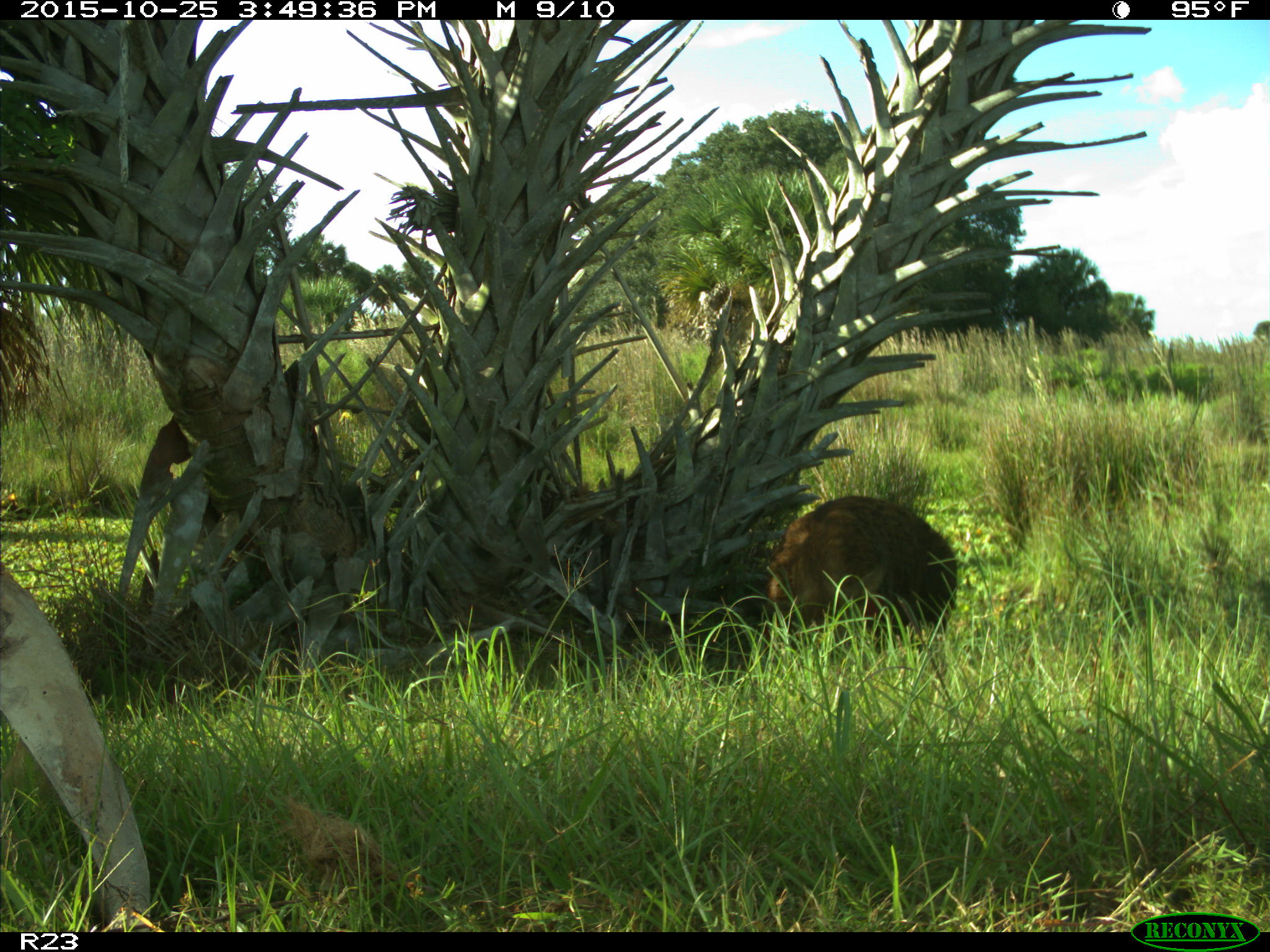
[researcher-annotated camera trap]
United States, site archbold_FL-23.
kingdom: Animalia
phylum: Chordata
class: Mammalia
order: Artiodactyla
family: Suidae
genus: Sus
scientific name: Sus scrofa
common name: wild boar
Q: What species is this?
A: Sus scrofa (wild boar).